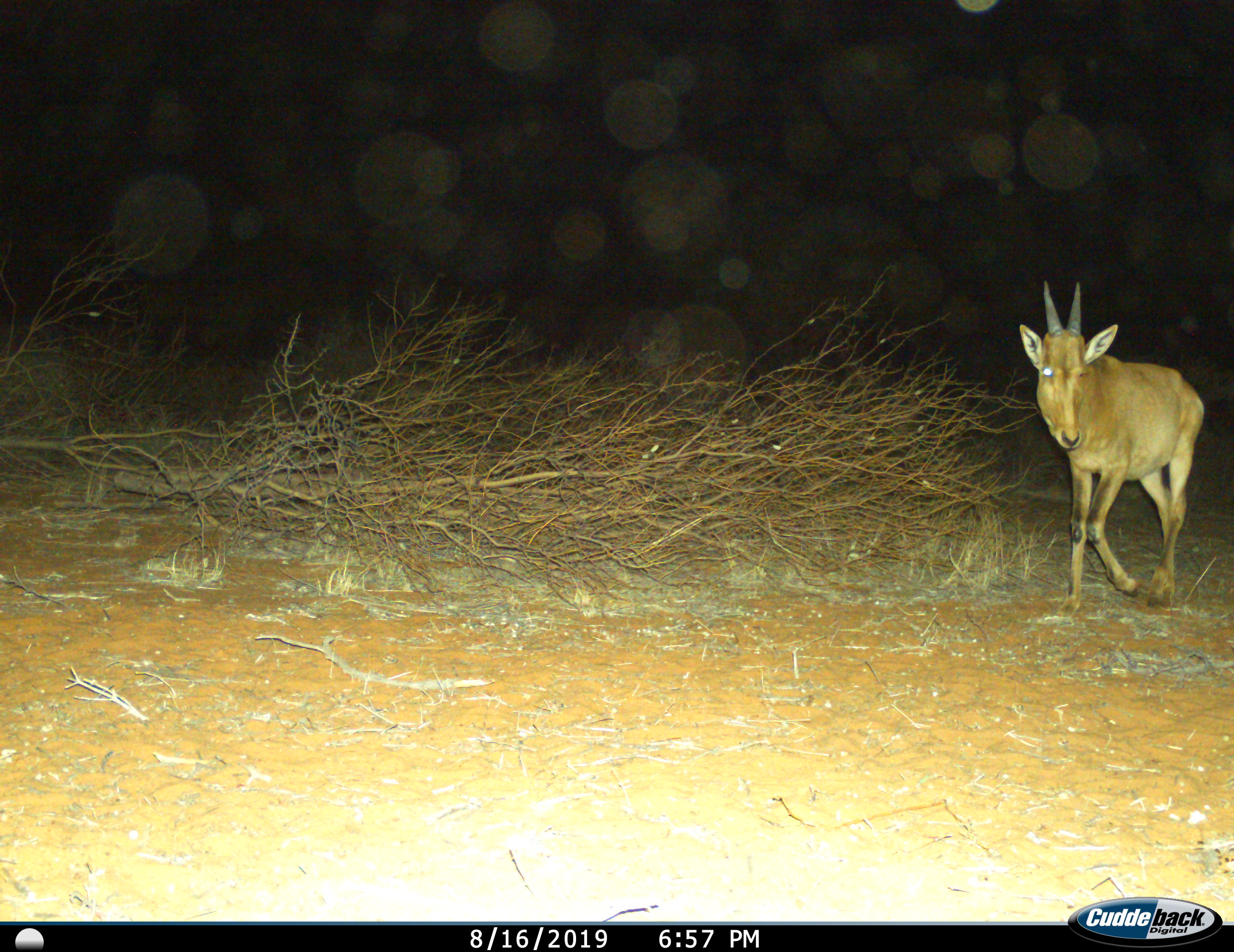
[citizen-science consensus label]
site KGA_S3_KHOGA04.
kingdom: Animalia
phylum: Chordata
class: Mammalia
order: Artiodactyla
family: Bovidae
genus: Alcelaphus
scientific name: Alcelaphus buselaphus caama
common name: red hartebeest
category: hartebeestred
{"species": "hartebeestred (red hartebeest) (Alcelaphus buselaphus caama)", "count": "1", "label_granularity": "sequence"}